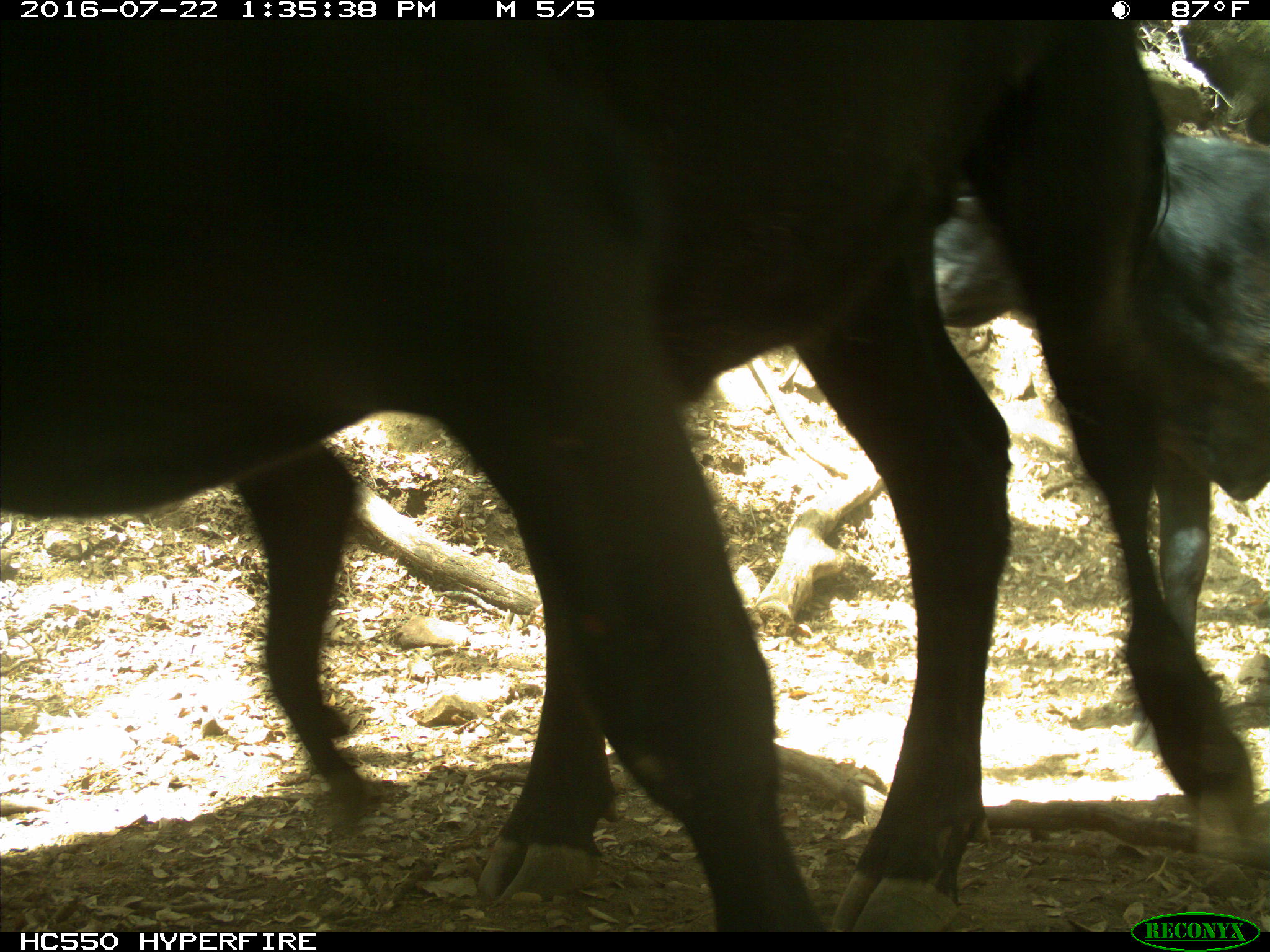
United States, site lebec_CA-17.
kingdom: Animalia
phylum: Chordata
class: Mammalia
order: Artiodactyla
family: Bovidae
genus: Bos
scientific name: Bos taurus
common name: domestic cow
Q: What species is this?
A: Bos taurus (domestic cow).